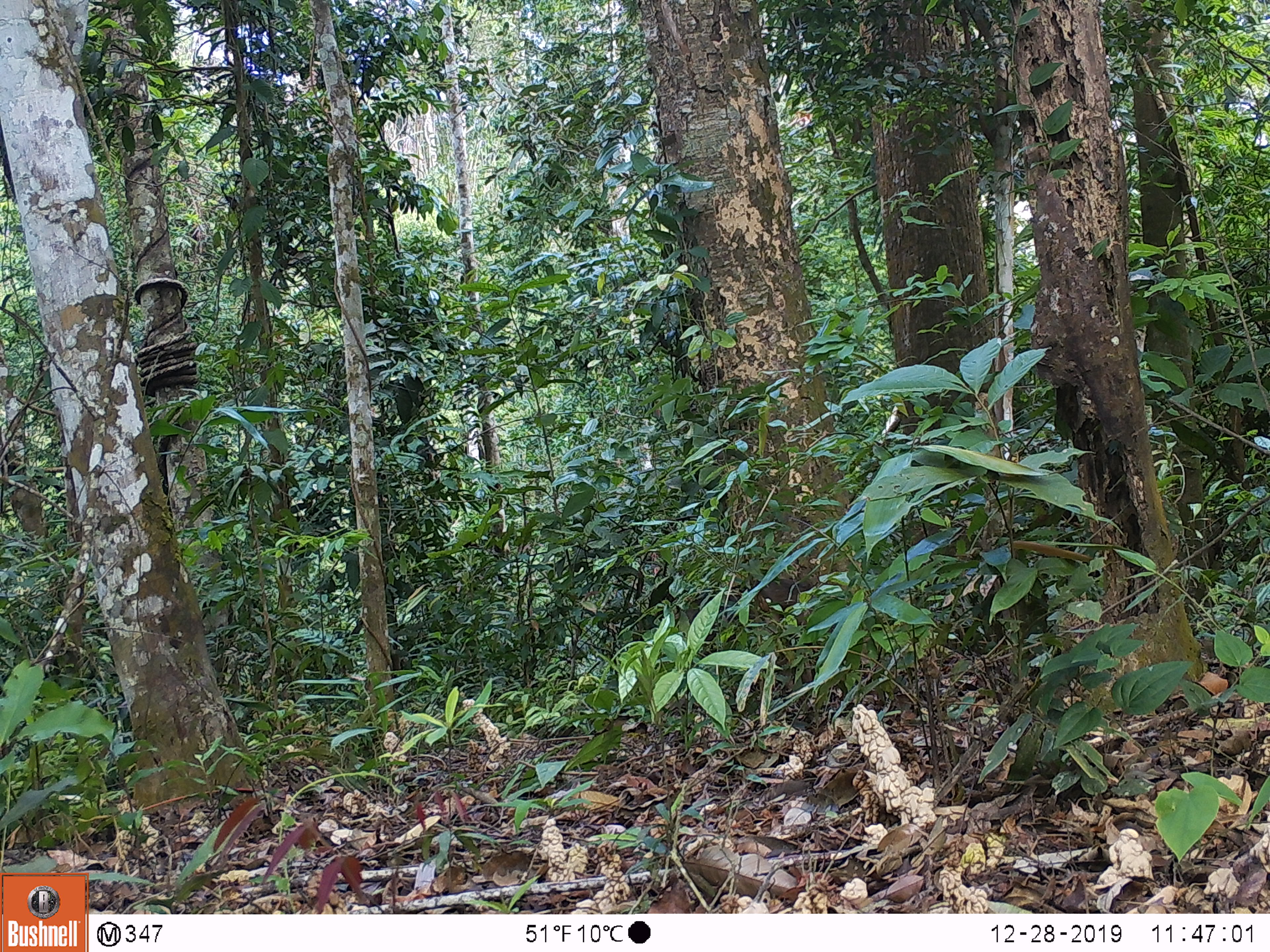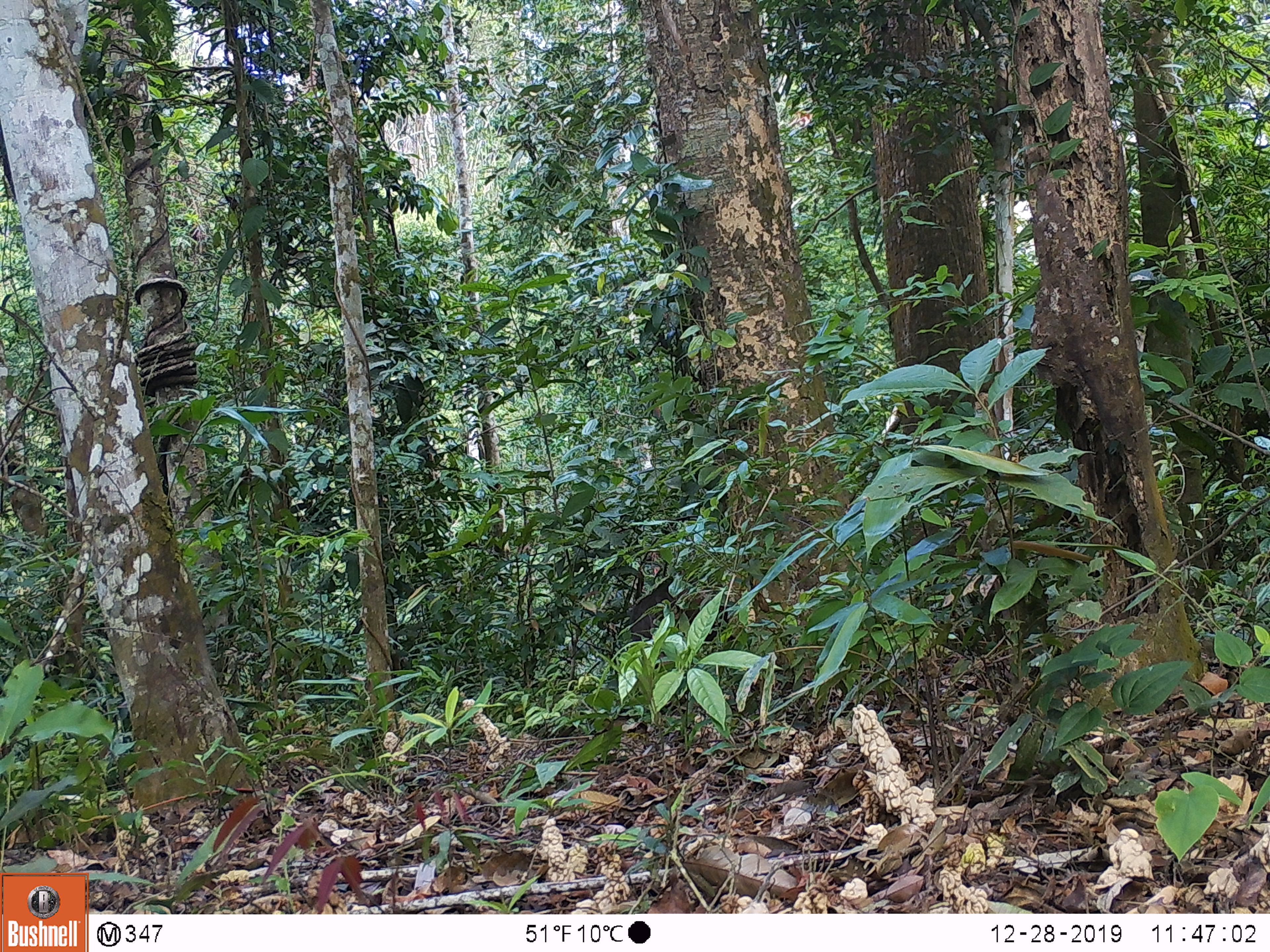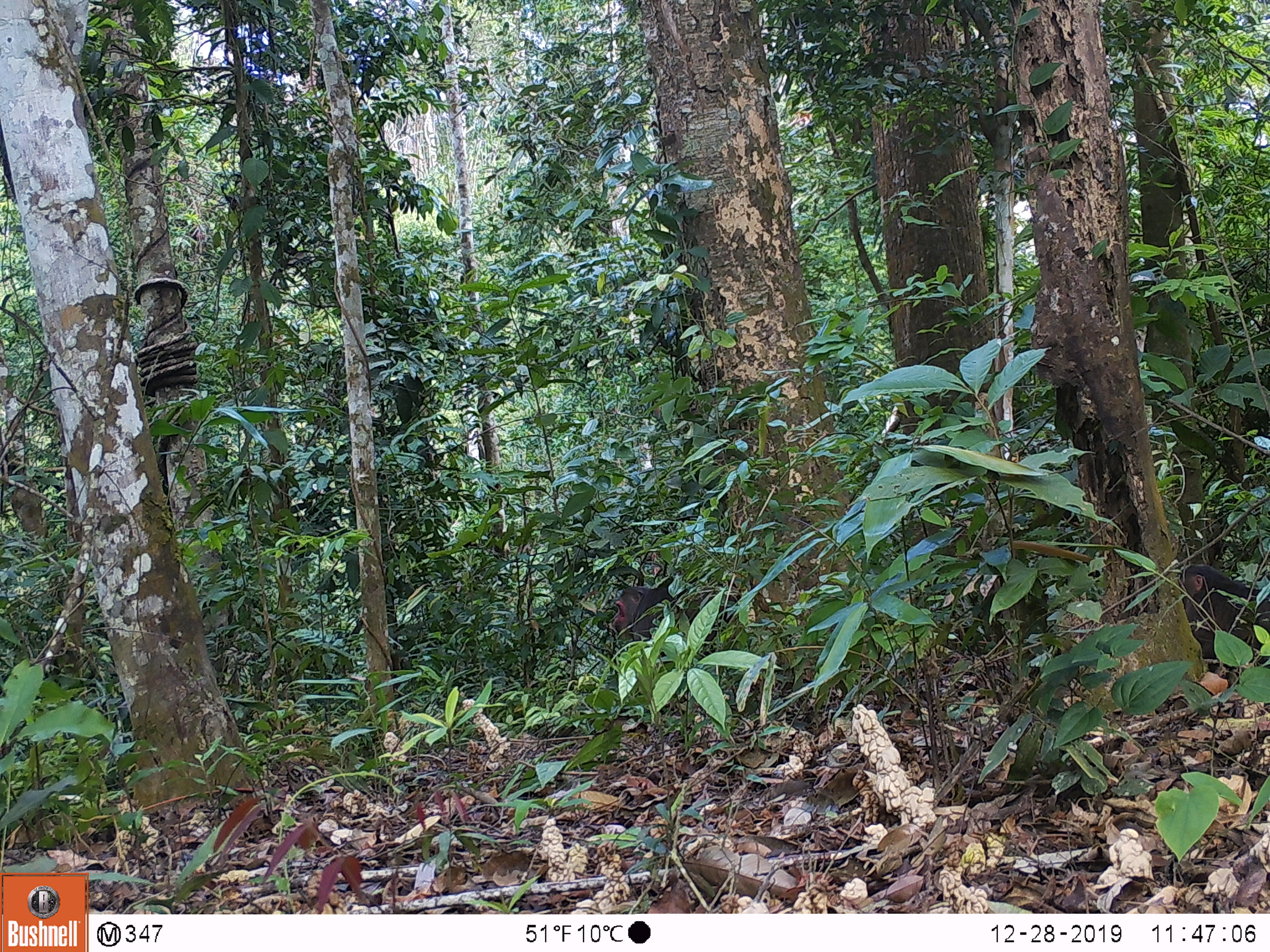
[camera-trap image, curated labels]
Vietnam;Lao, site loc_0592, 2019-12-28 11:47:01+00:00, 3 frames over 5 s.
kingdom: Animalia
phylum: Chordata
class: Mammalia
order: Primates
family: Cercopithecidae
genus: Macaca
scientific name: Macaca arctoides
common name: stump-tailed macaque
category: stump tailed macaque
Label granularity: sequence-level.